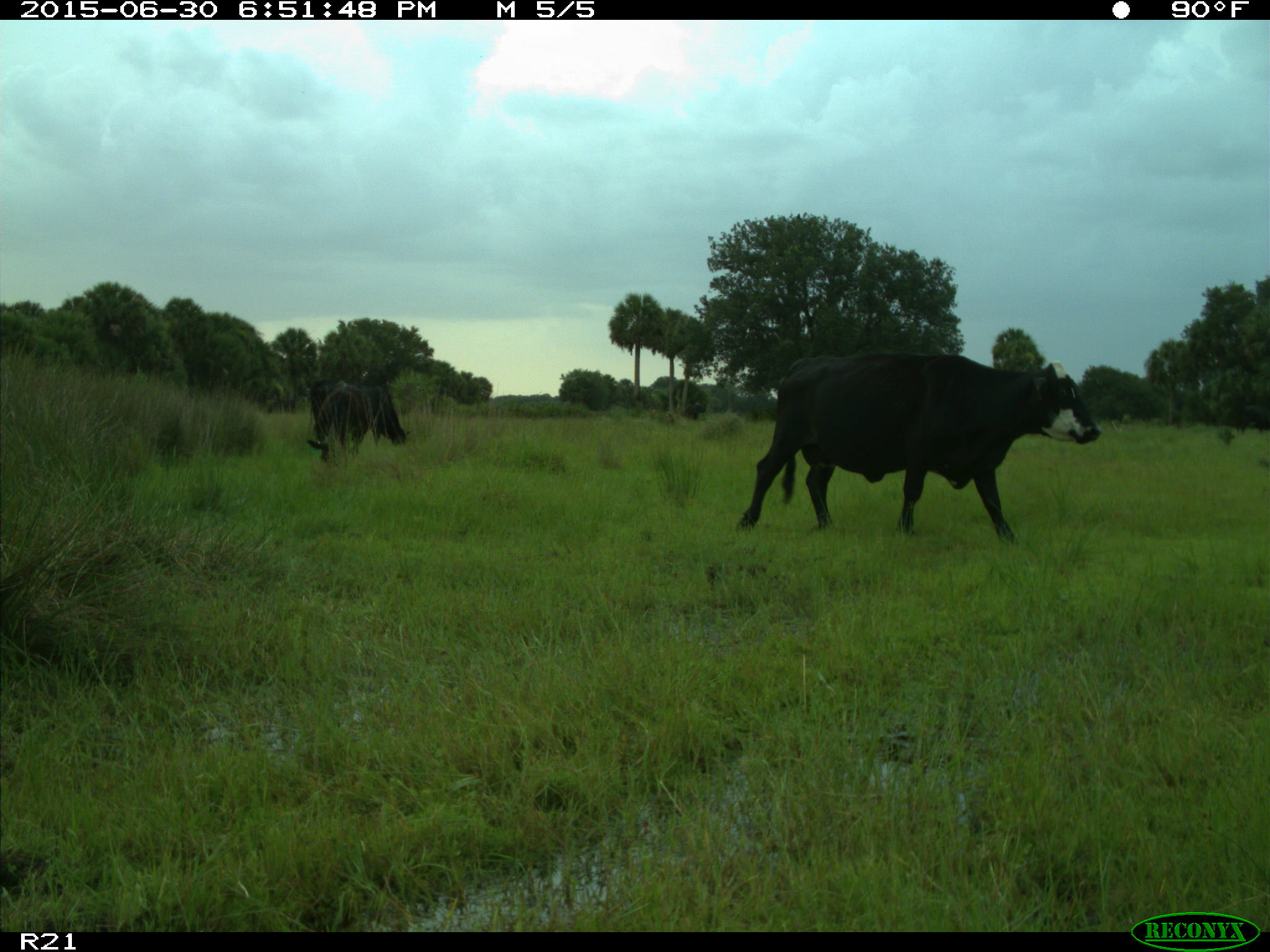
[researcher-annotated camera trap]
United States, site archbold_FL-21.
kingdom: Animalia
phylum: Chordata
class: Mammalia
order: Artiodactyla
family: Bovidae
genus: Bos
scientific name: Bos taurus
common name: domestic cow